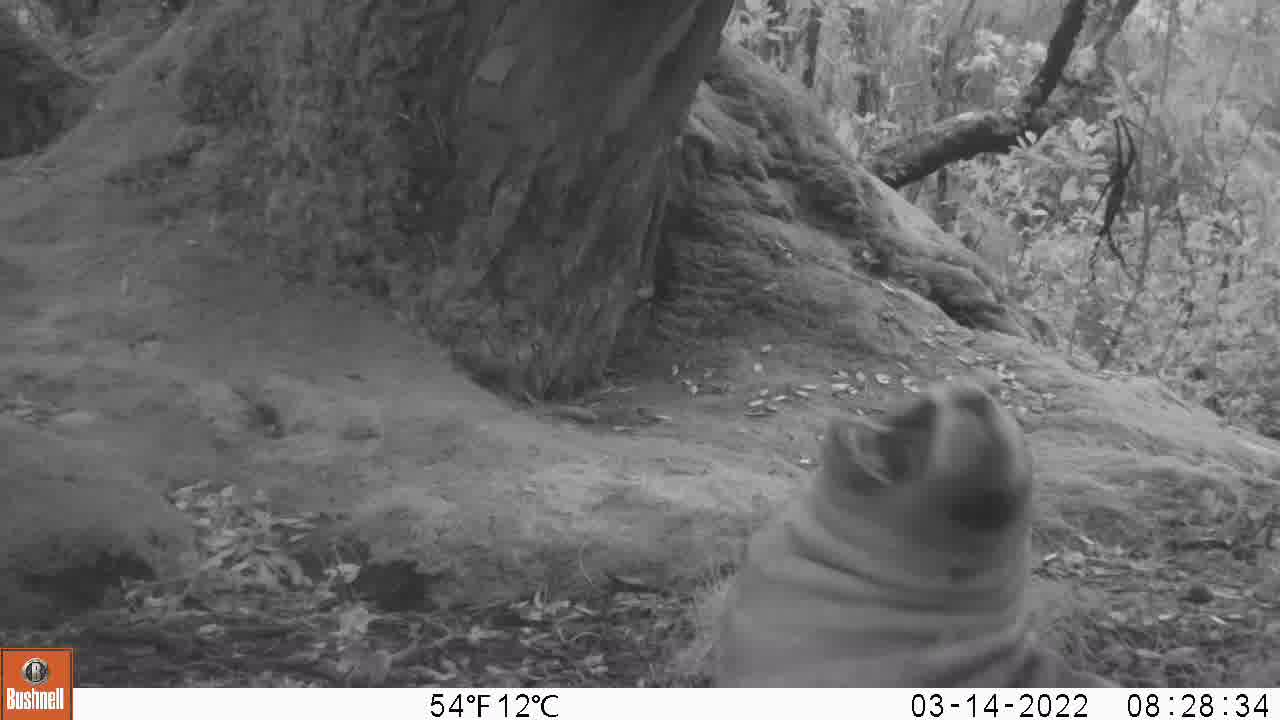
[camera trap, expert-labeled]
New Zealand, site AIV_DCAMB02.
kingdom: Animalia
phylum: Chordata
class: Mammalia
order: Carnivora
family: Otariidae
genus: Phocarctos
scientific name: Phocarctos hookeri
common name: new zealand sea lion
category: sealion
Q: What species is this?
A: Sealion (new zealand sea lion) (Phocarctos hookeri).